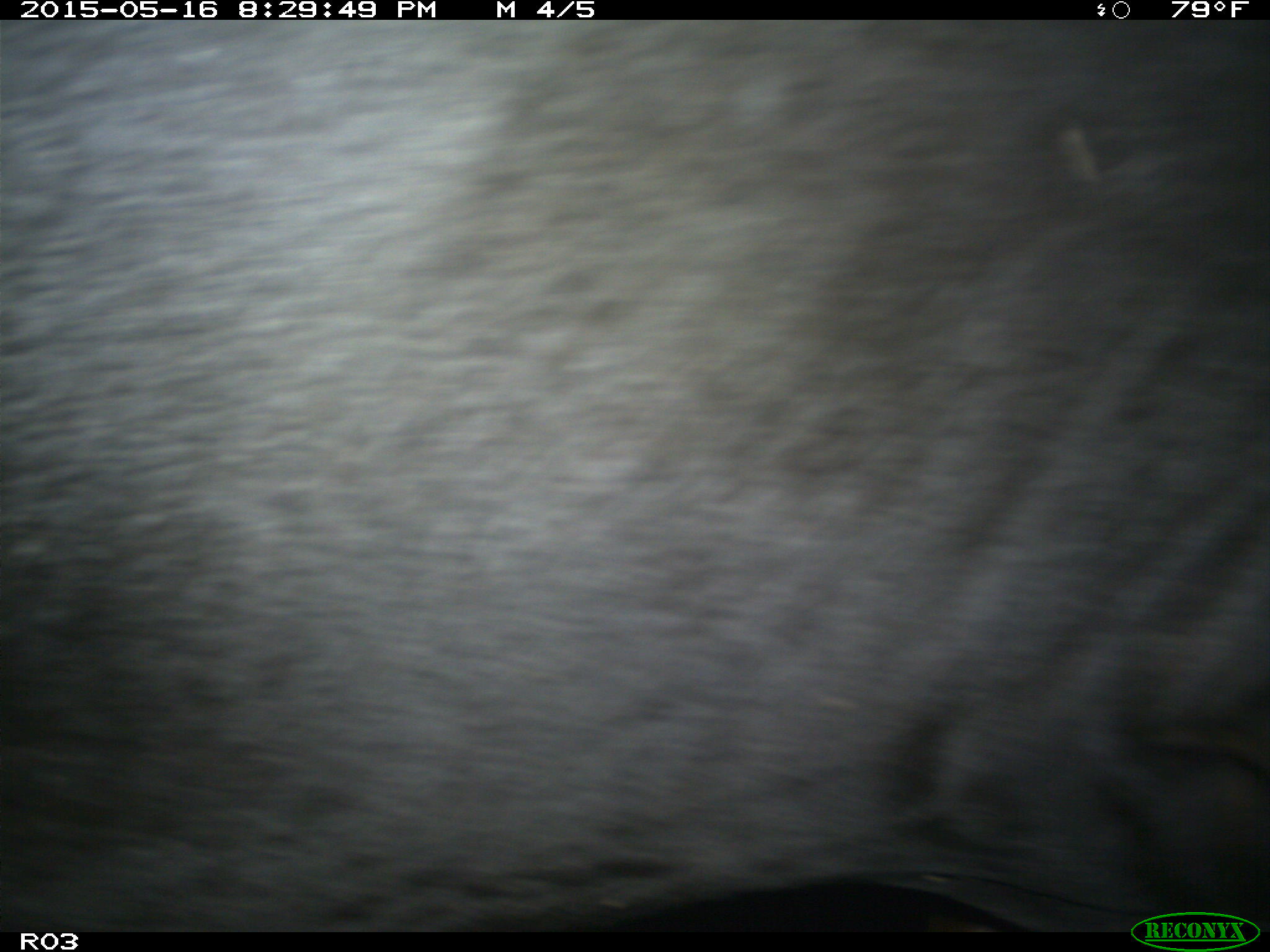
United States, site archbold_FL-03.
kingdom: Animalia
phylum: Chordata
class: Mammalia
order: Artiodactyla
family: Bovidae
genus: Bos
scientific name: Bos taurus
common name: domestic cow